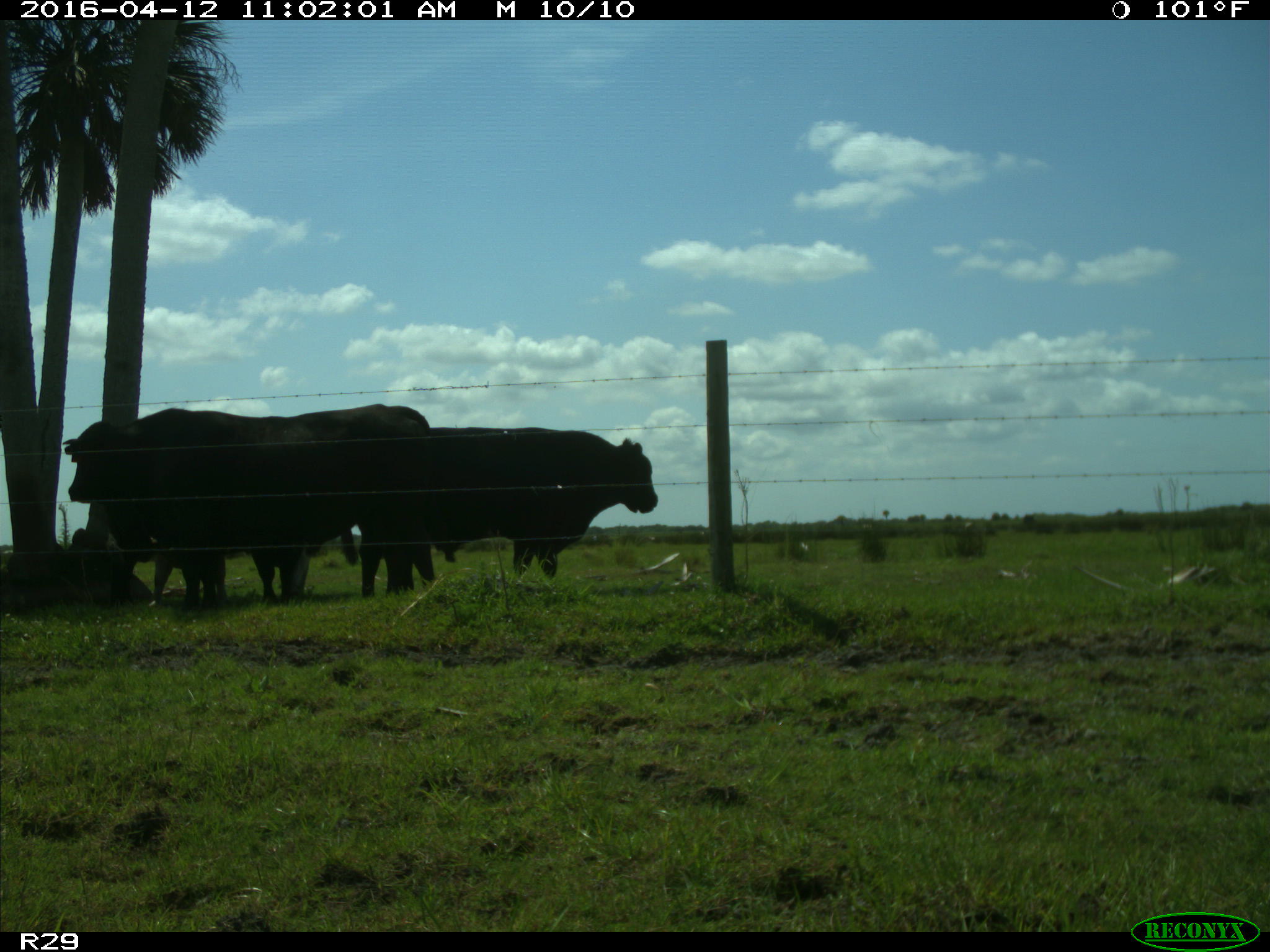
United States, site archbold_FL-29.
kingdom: Animalia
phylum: Chordata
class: Mammalia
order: Artiodactyla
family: Bovidae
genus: Bos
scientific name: Bos taurus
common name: domestic cow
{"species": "Bos taurus (domestic cow)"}